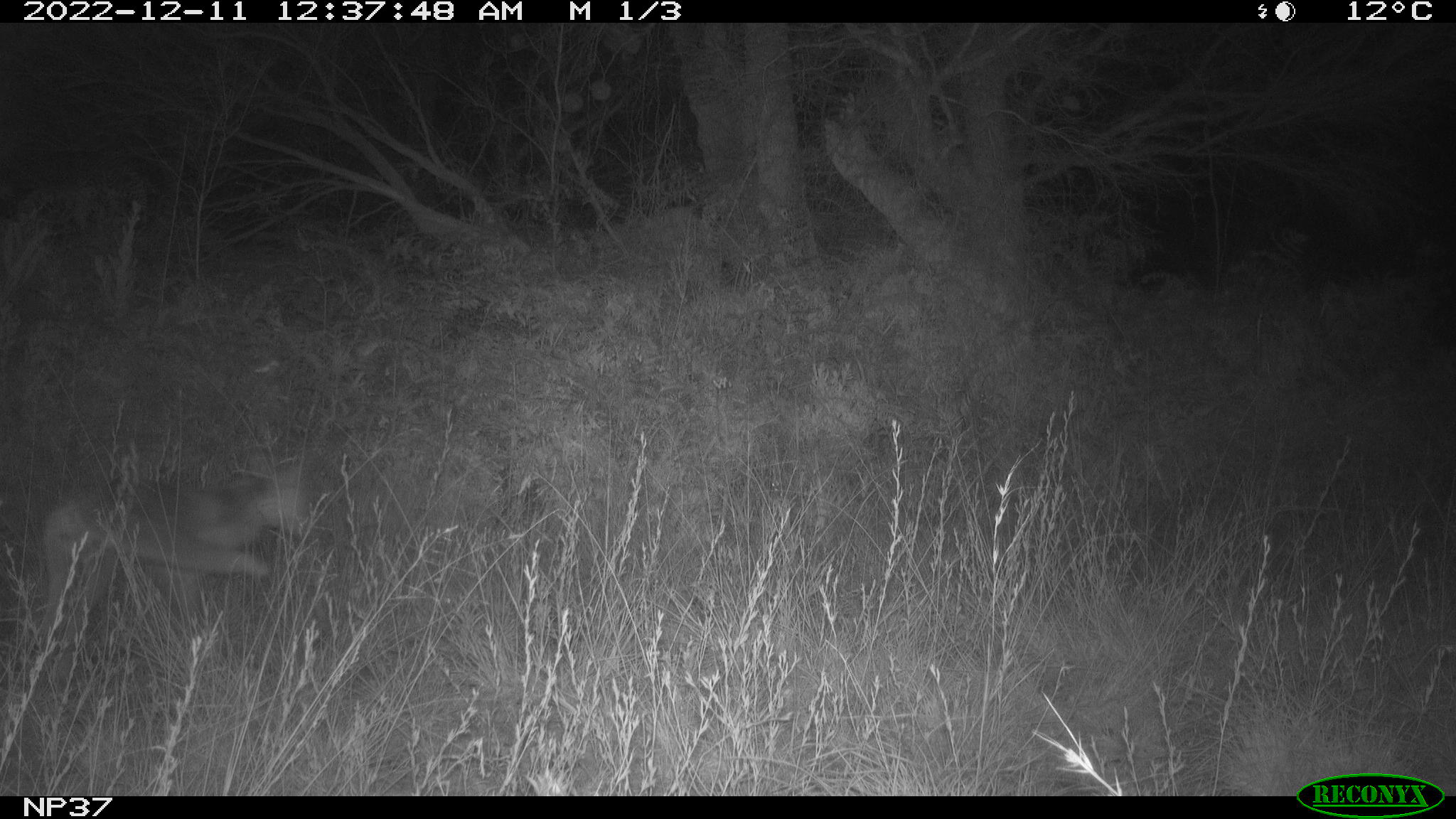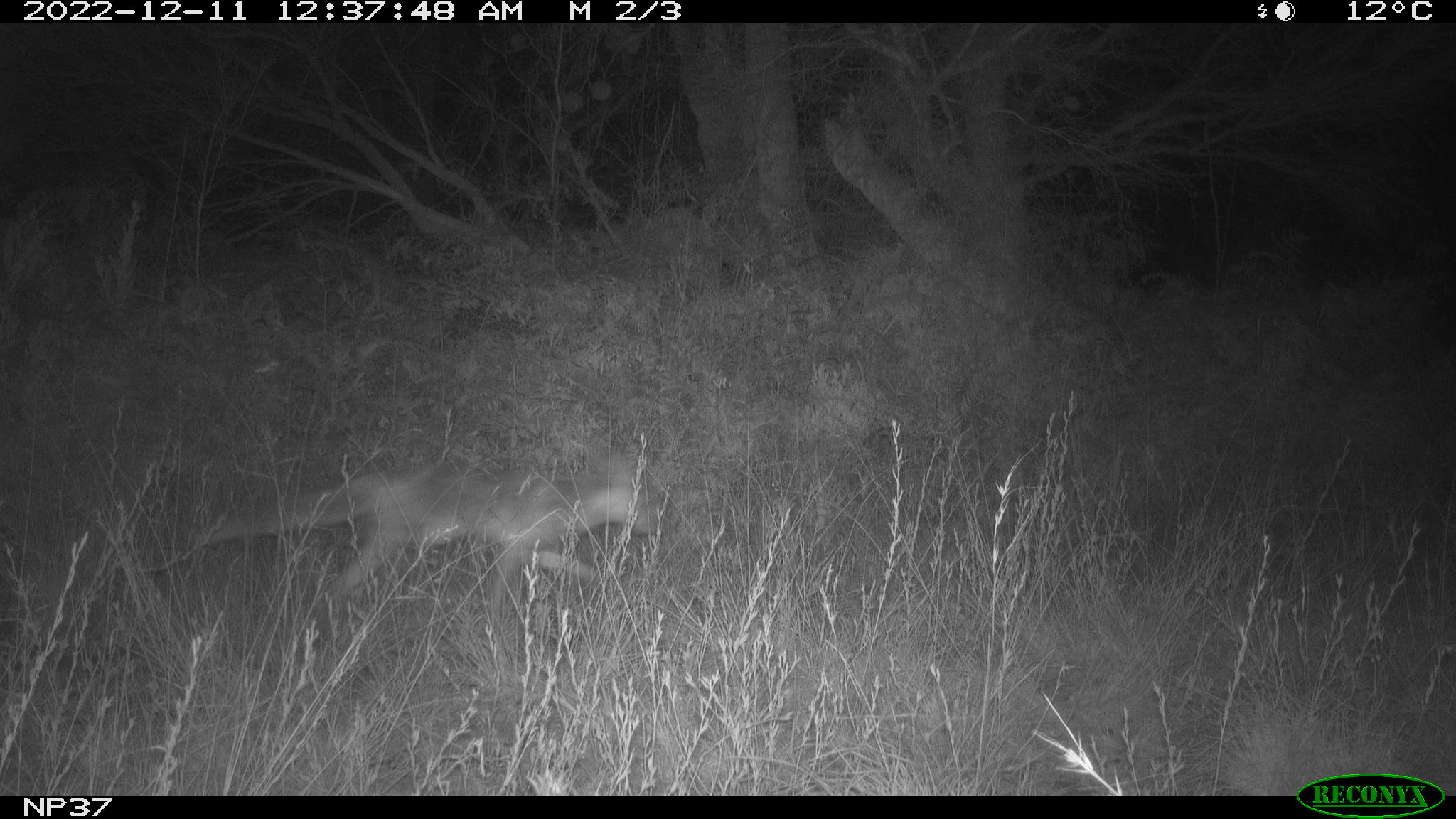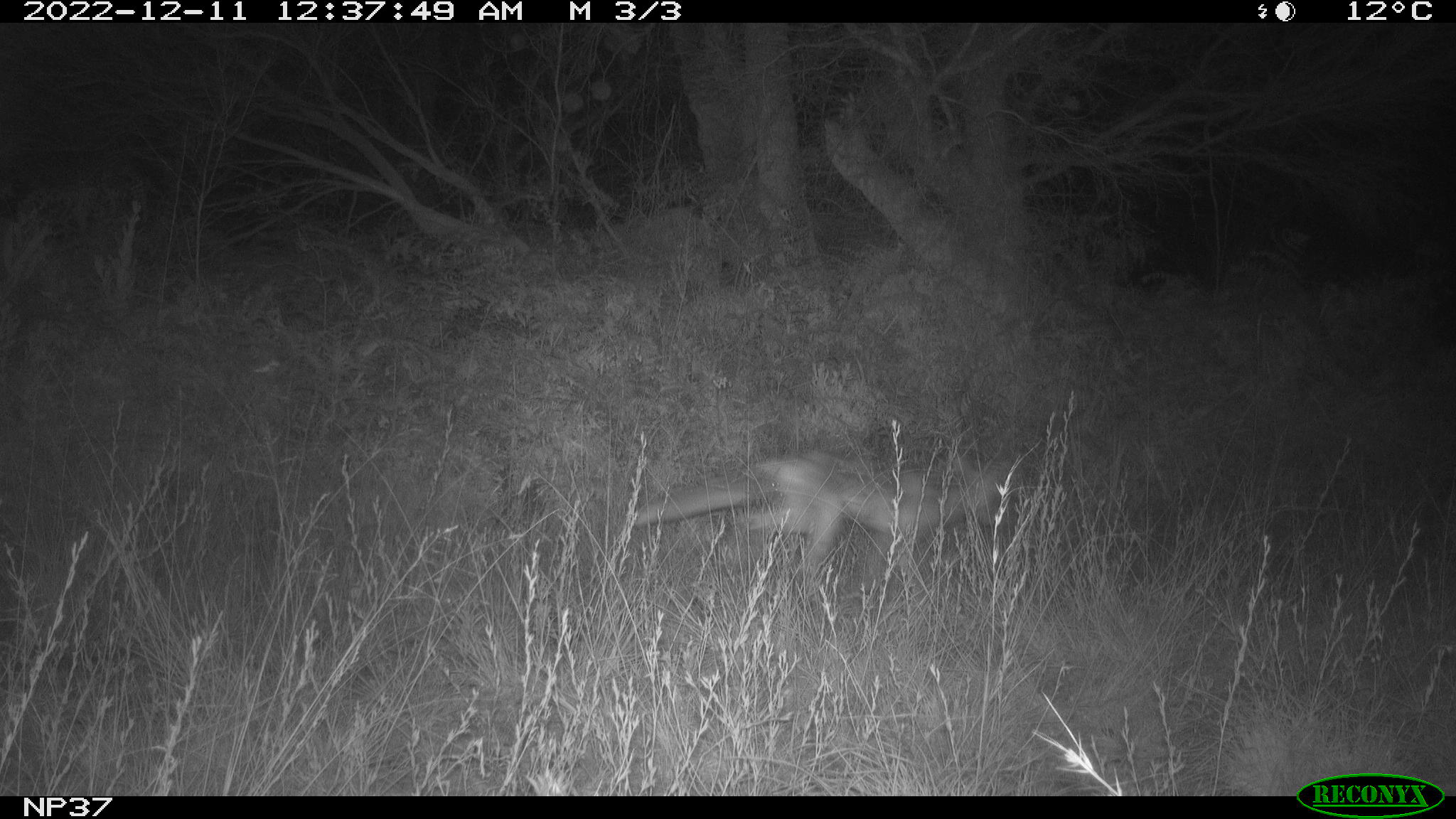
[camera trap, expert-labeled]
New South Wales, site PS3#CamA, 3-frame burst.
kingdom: Animalia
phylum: Chordata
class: Mammalia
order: Carnivora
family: Canidae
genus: Vulpes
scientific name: Vulpes vulpes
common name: red fox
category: fox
Fox (red fox) (Vulpes vulpes).